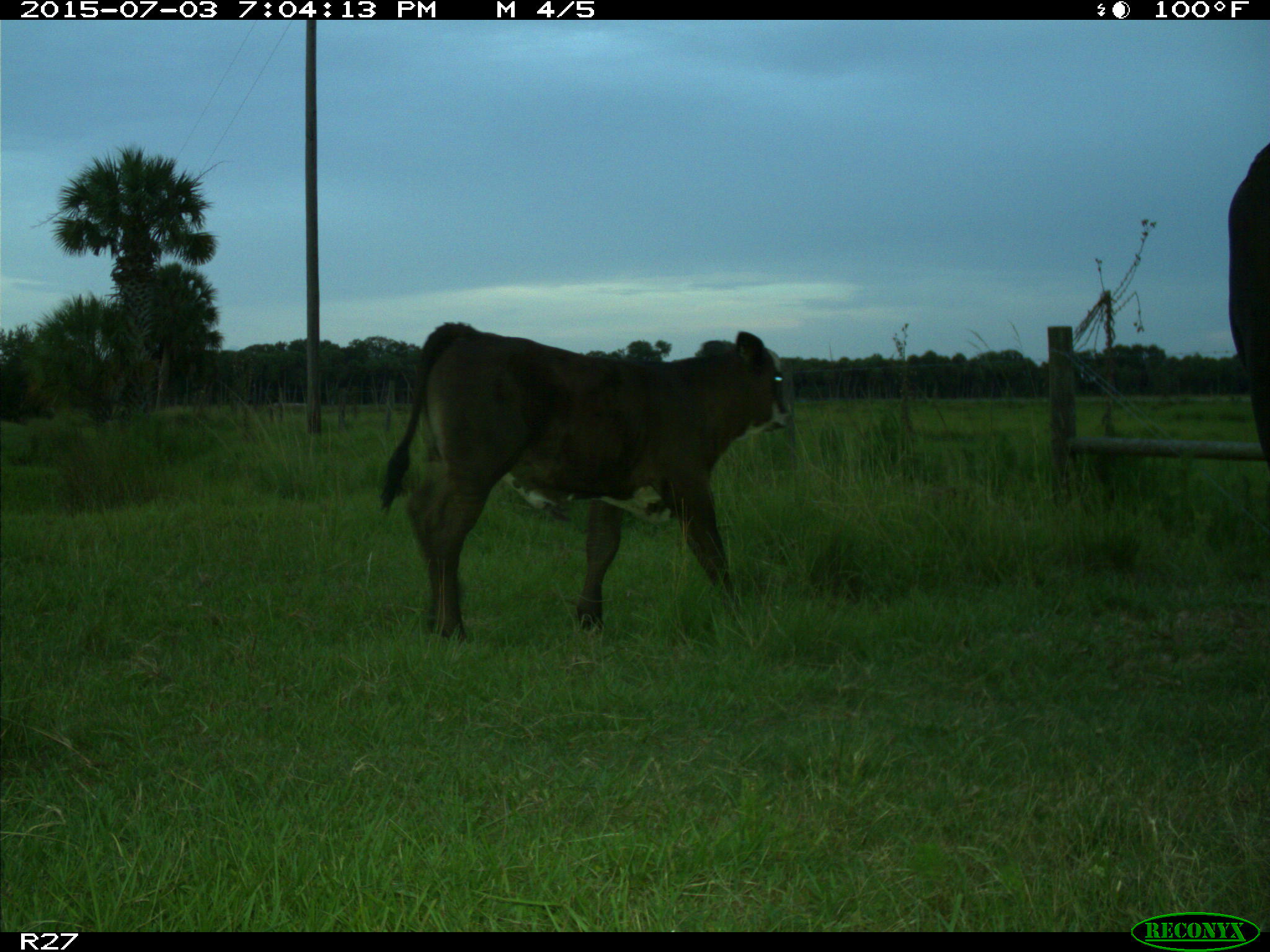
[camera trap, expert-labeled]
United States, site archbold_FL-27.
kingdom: Animalia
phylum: Chordata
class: Mammalia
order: Artiodactyla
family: Bovidae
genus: Bos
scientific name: Bos taurus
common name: domestic cow